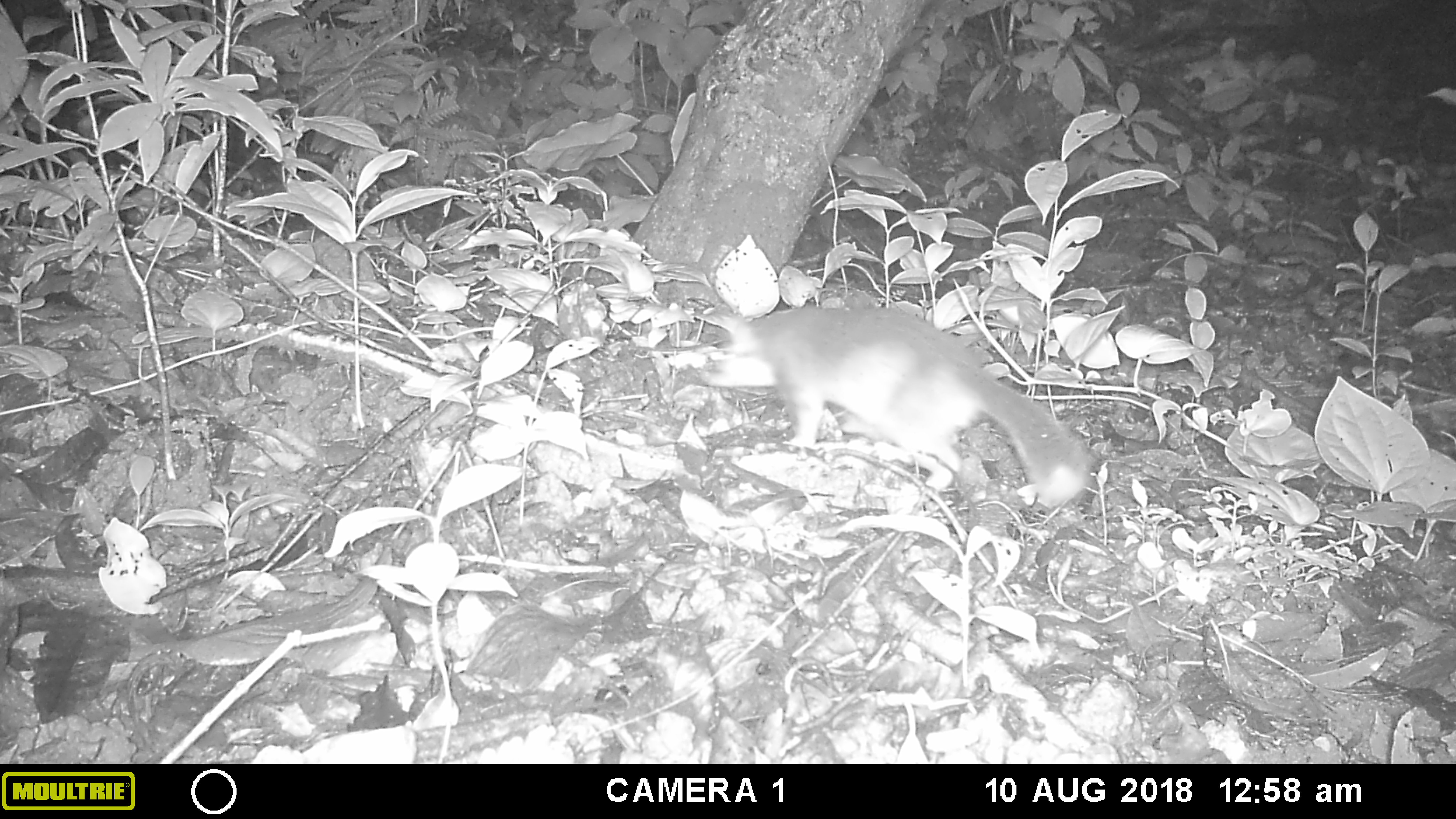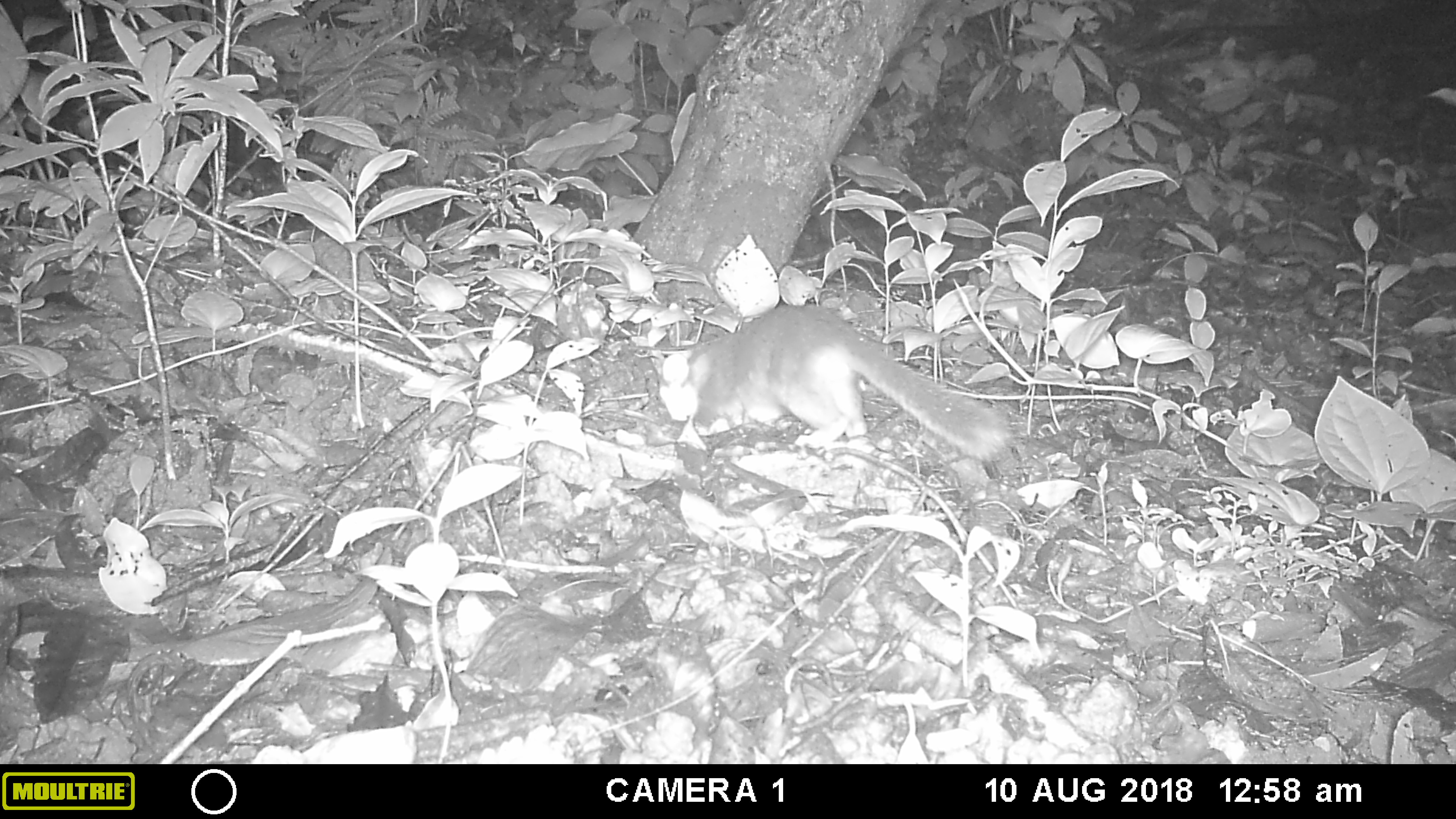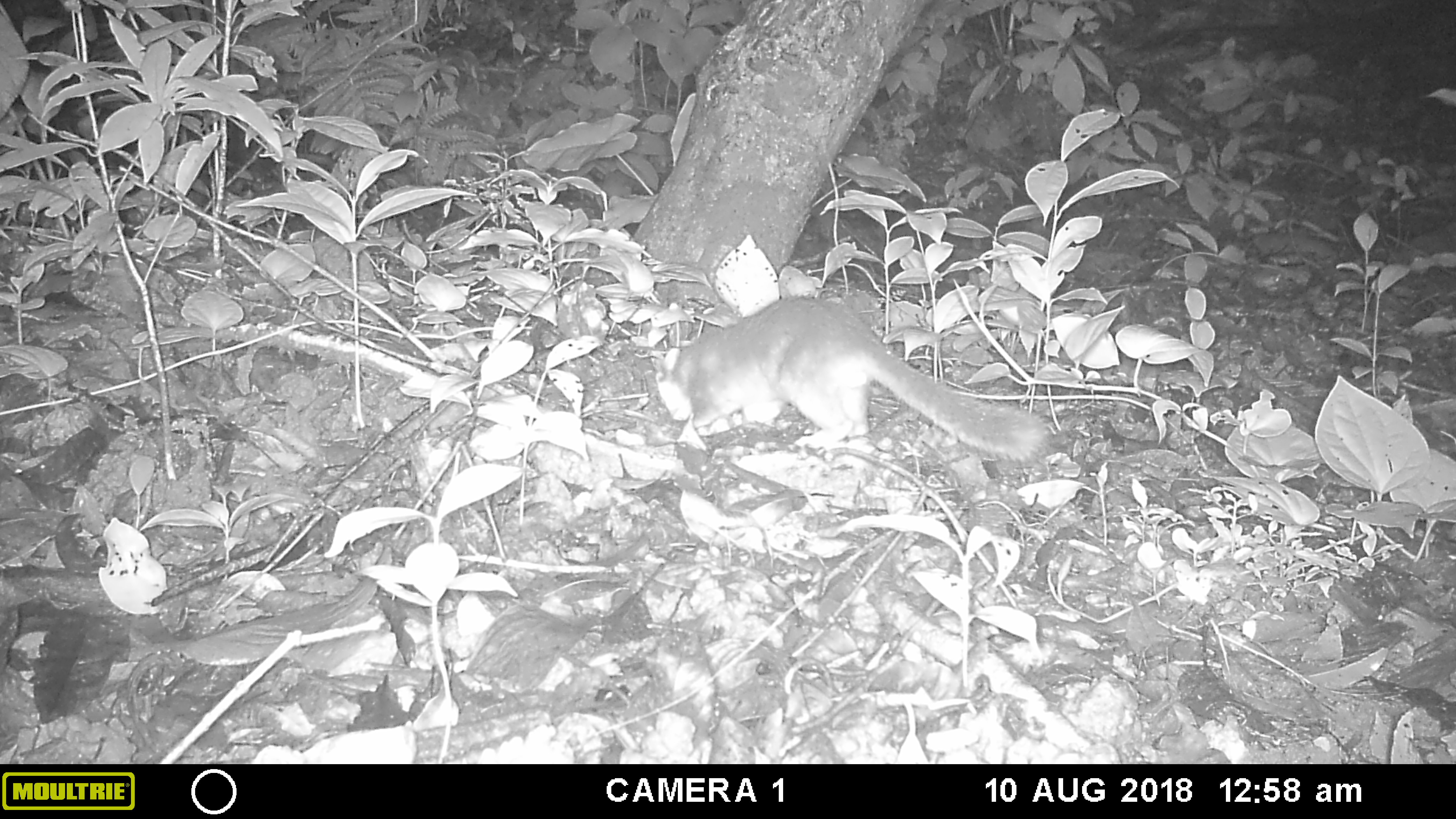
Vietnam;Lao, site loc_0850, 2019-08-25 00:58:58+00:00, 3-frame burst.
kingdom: Animalia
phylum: Chordata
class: Mammalia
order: Carnivora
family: Mustelidae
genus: Melogale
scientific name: Melogale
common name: ferret badger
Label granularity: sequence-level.